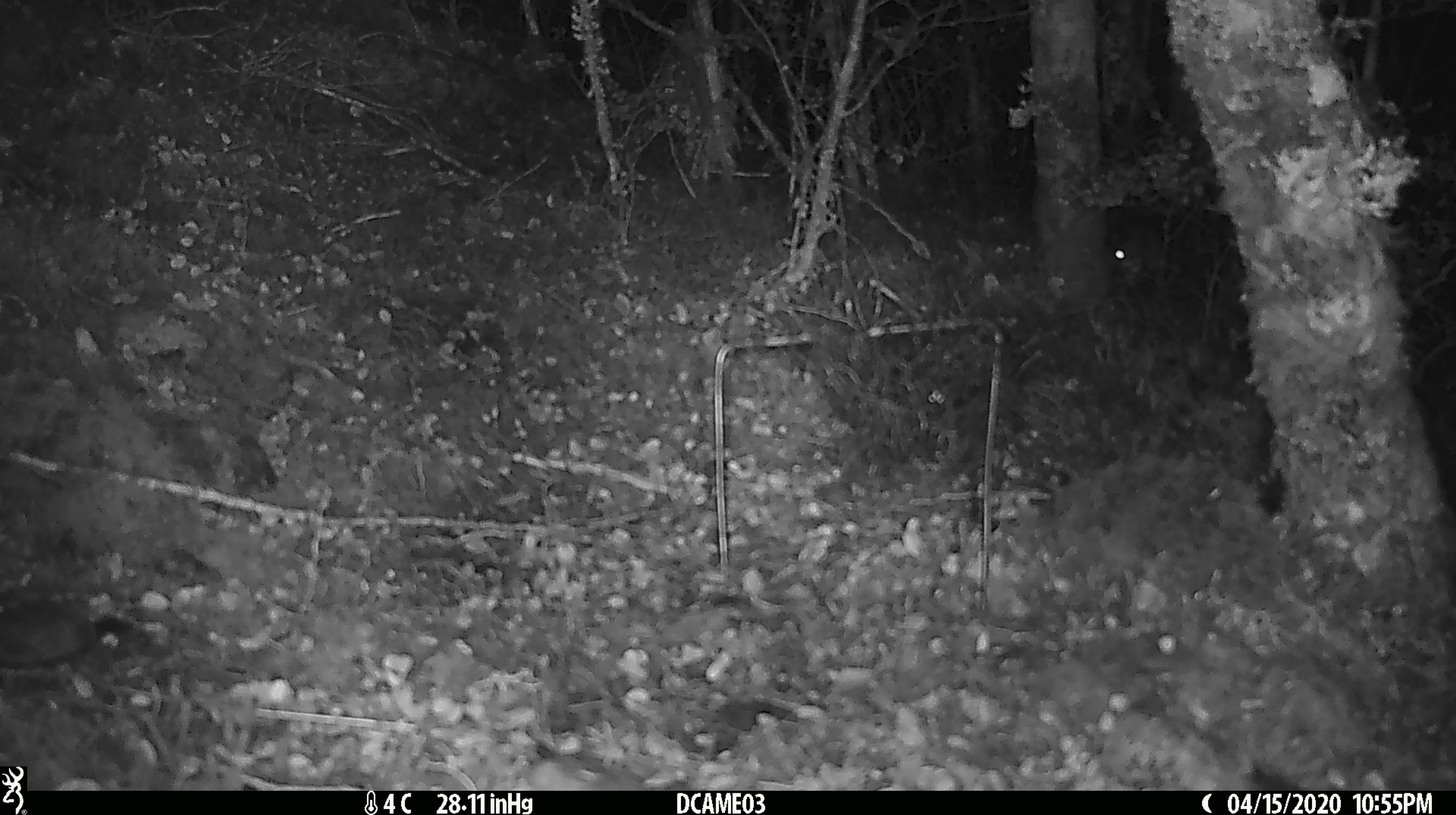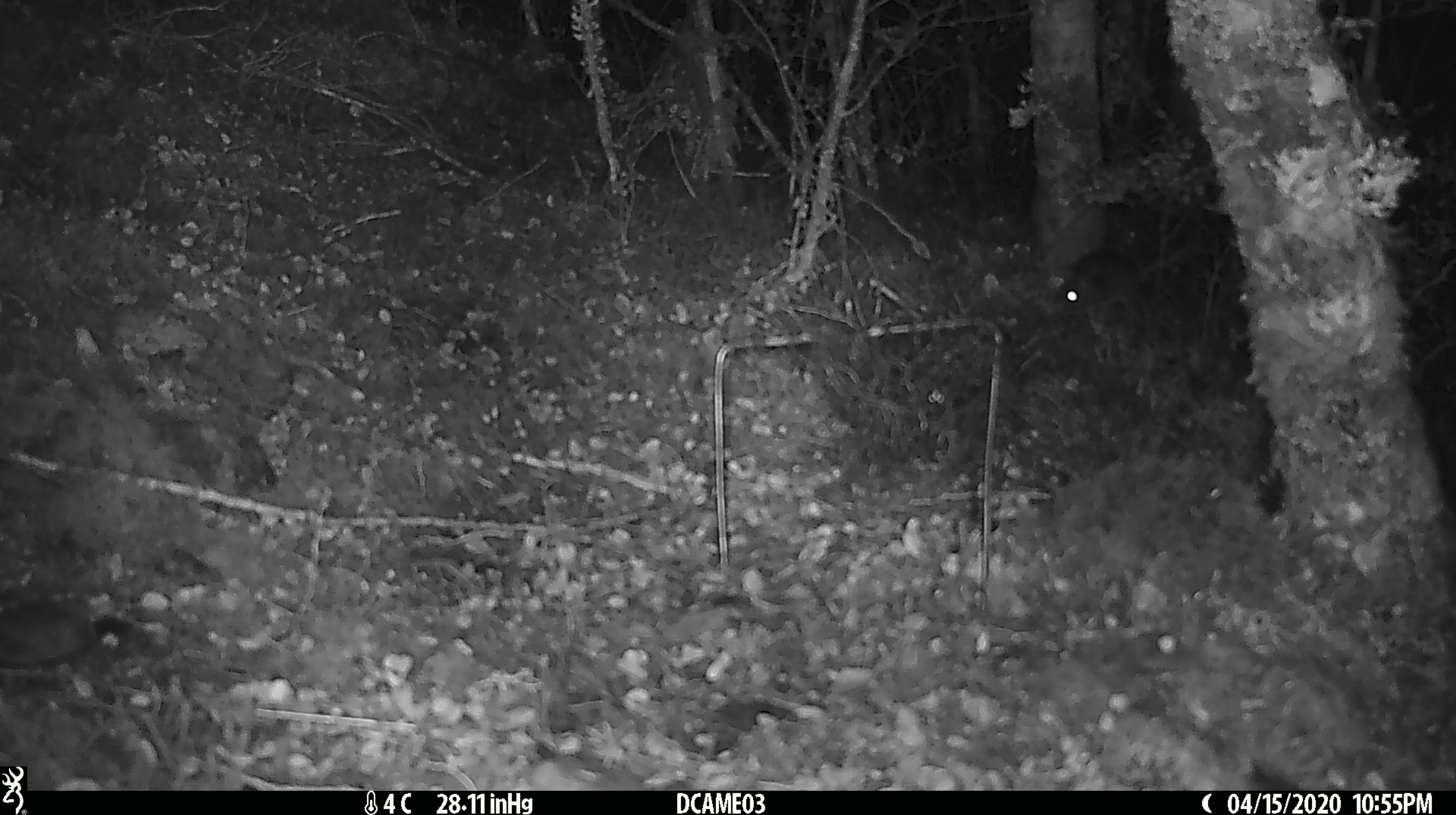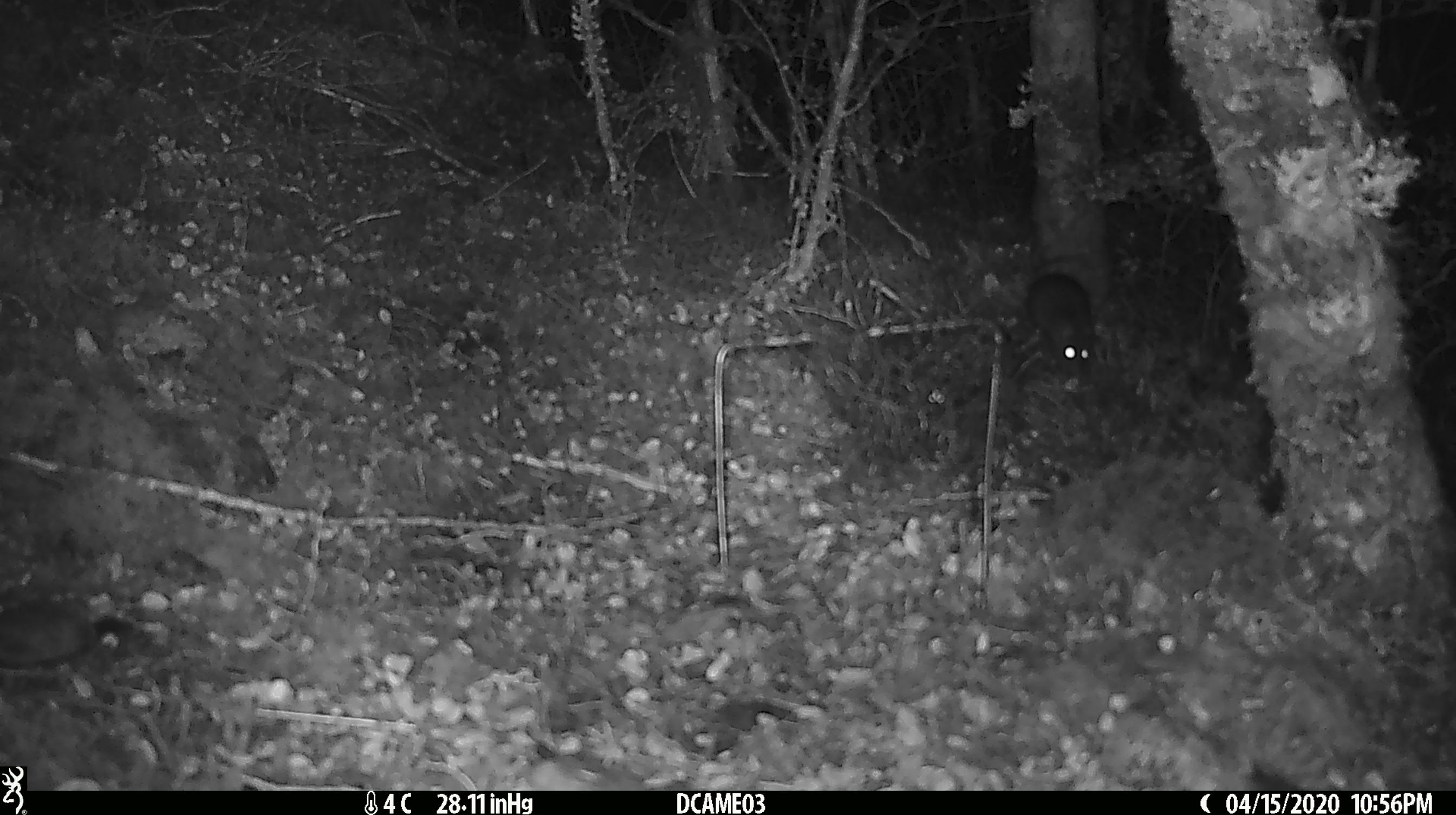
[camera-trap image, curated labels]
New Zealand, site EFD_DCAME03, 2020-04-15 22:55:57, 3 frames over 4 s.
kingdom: Animalia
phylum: Chordata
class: Mammalia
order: Rodentia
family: Muridae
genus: Rattus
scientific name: Rattus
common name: rat